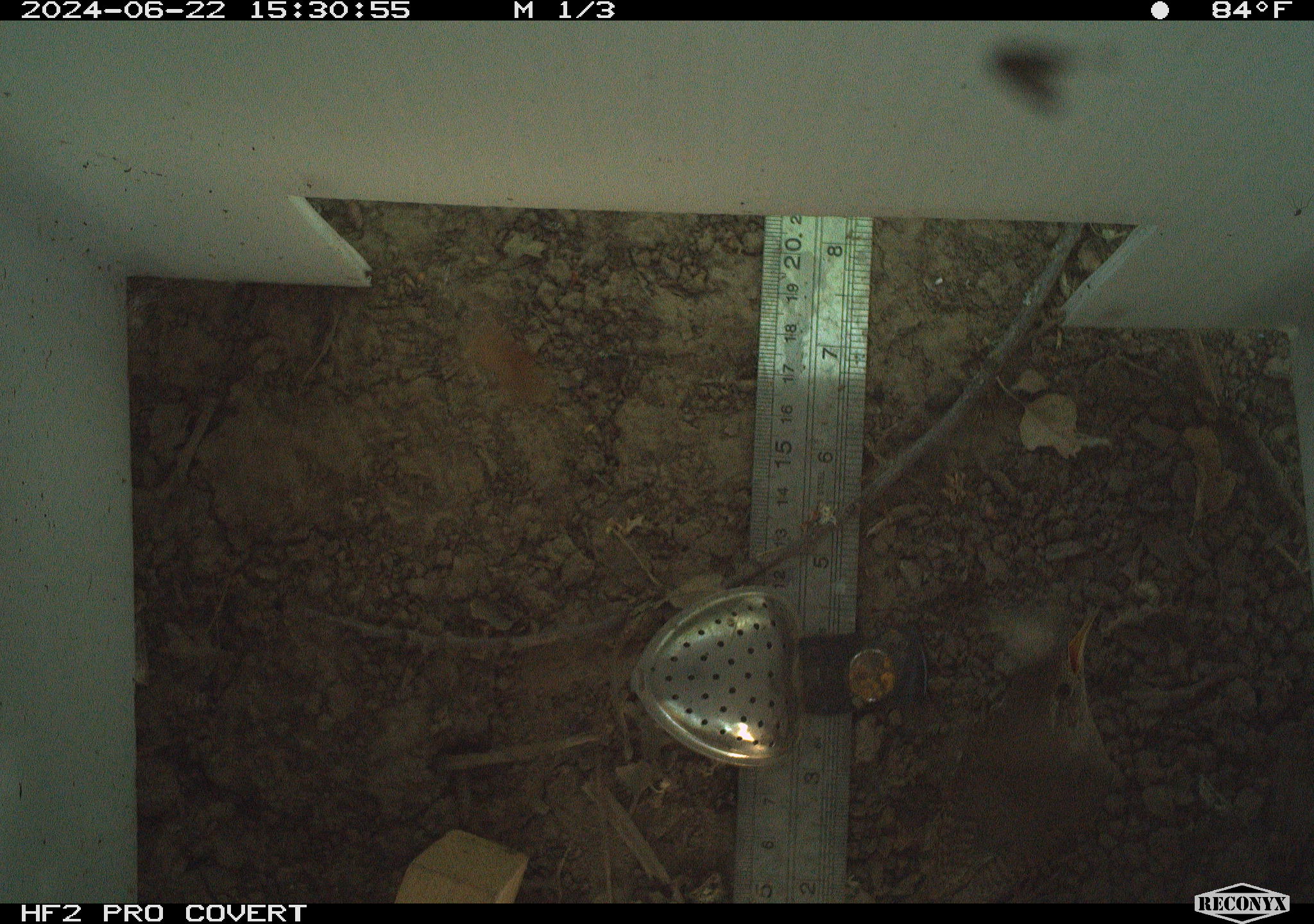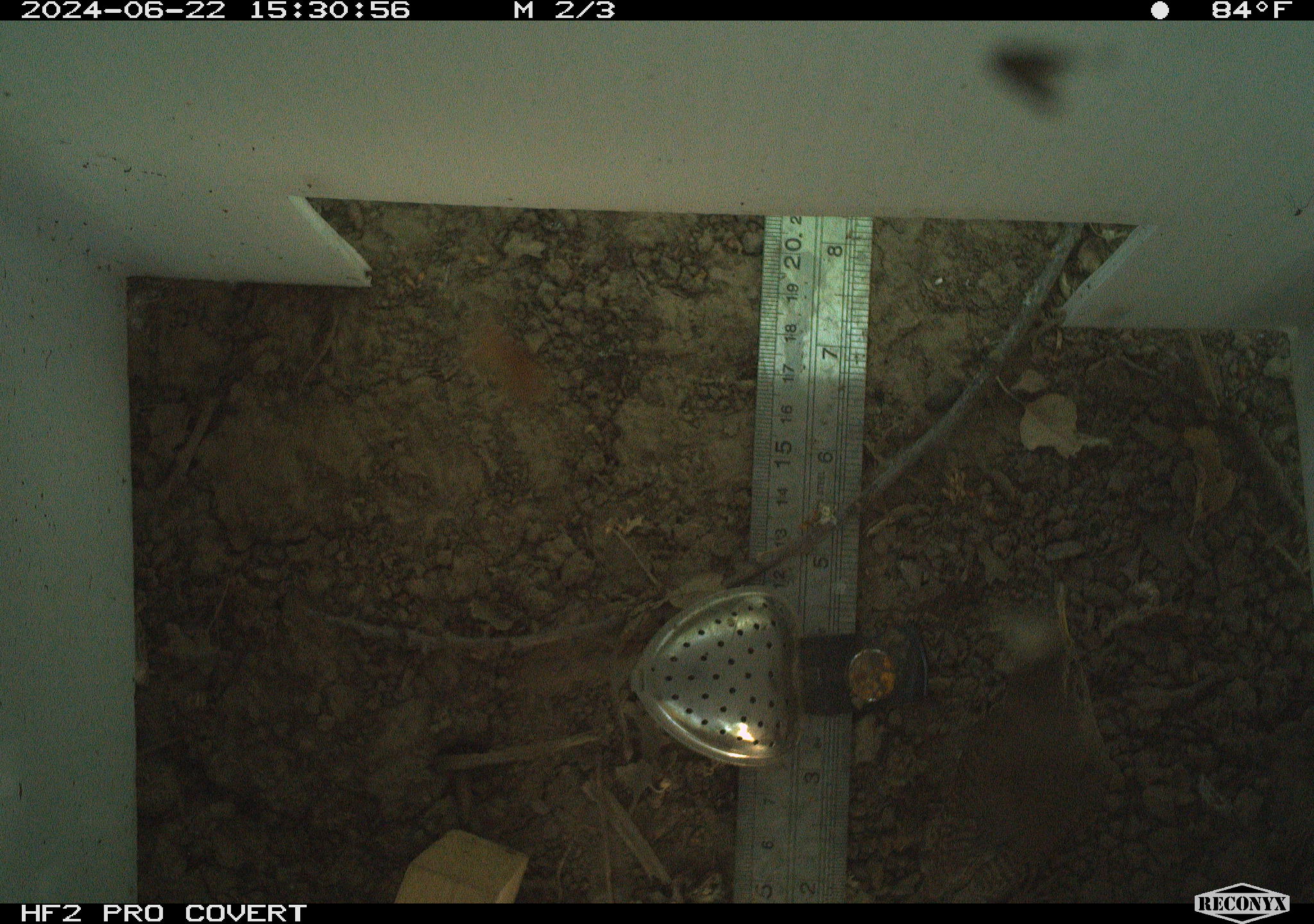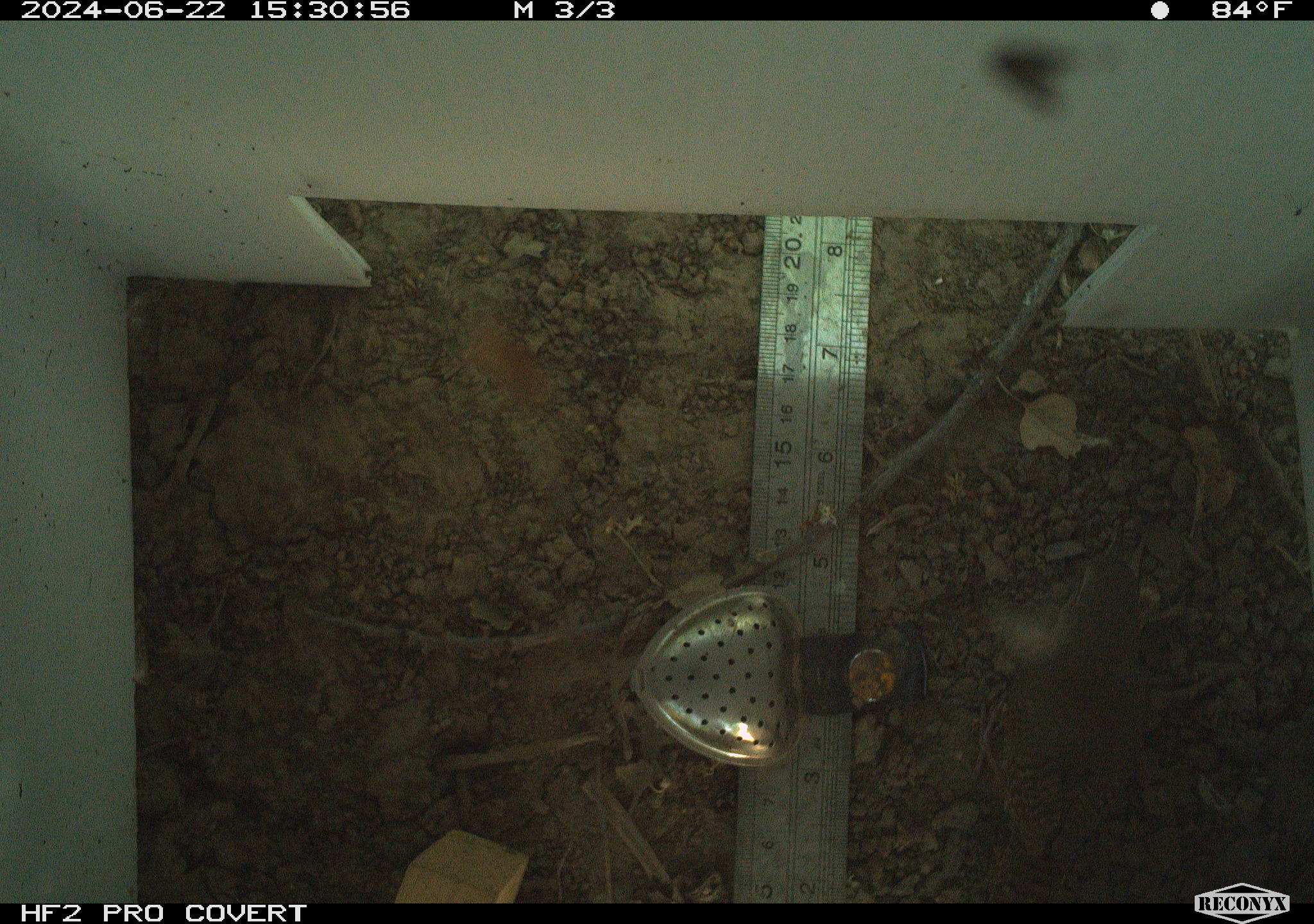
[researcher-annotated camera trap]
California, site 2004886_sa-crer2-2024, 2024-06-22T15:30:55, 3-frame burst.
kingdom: Animalia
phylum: Chordata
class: Aves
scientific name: Aves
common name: bird